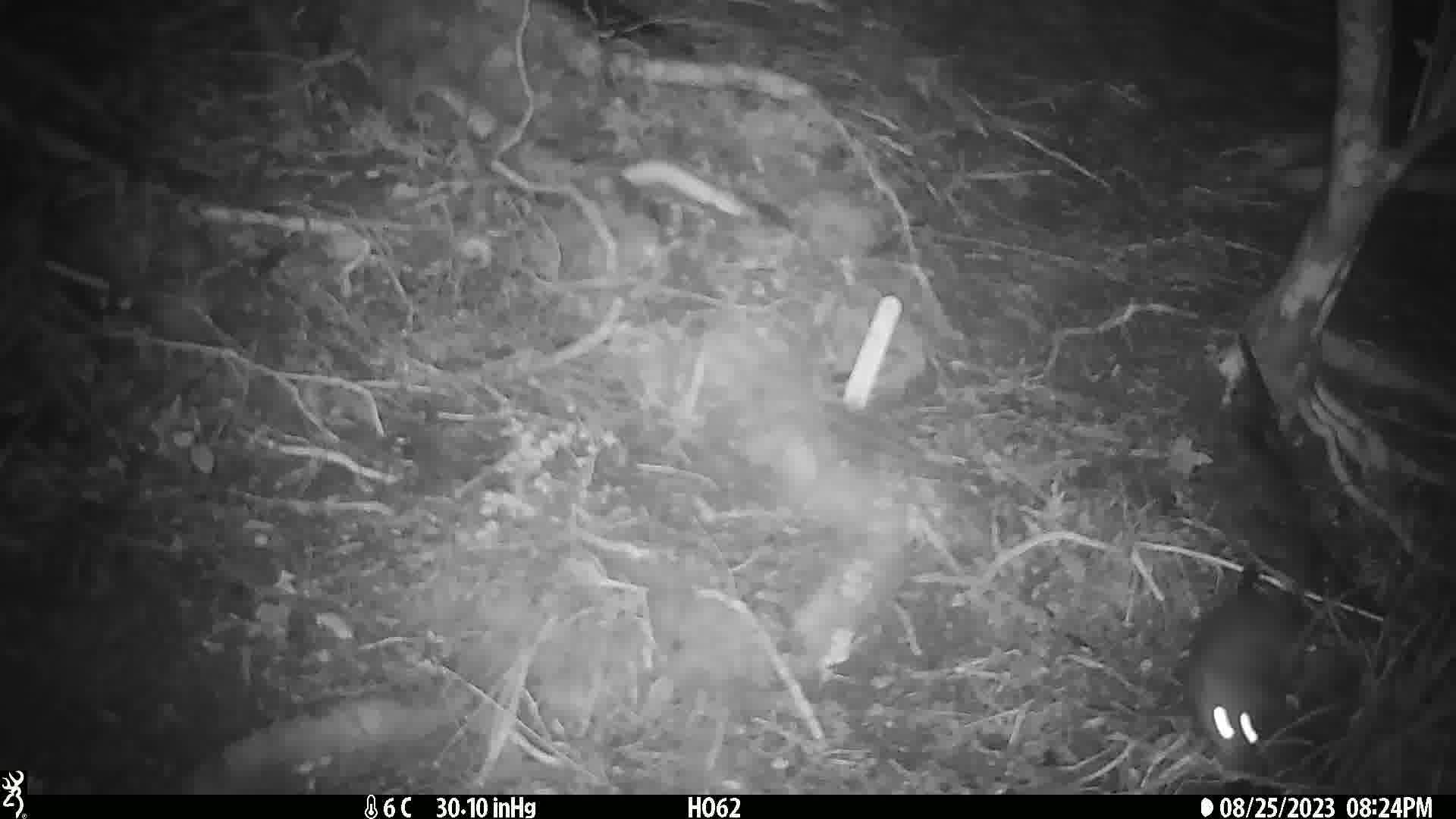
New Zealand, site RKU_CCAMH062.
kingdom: Animalia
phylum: Chordata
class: Mammalia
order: Rodentia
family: Muridae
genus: Rattus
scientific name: Rattus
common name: rat